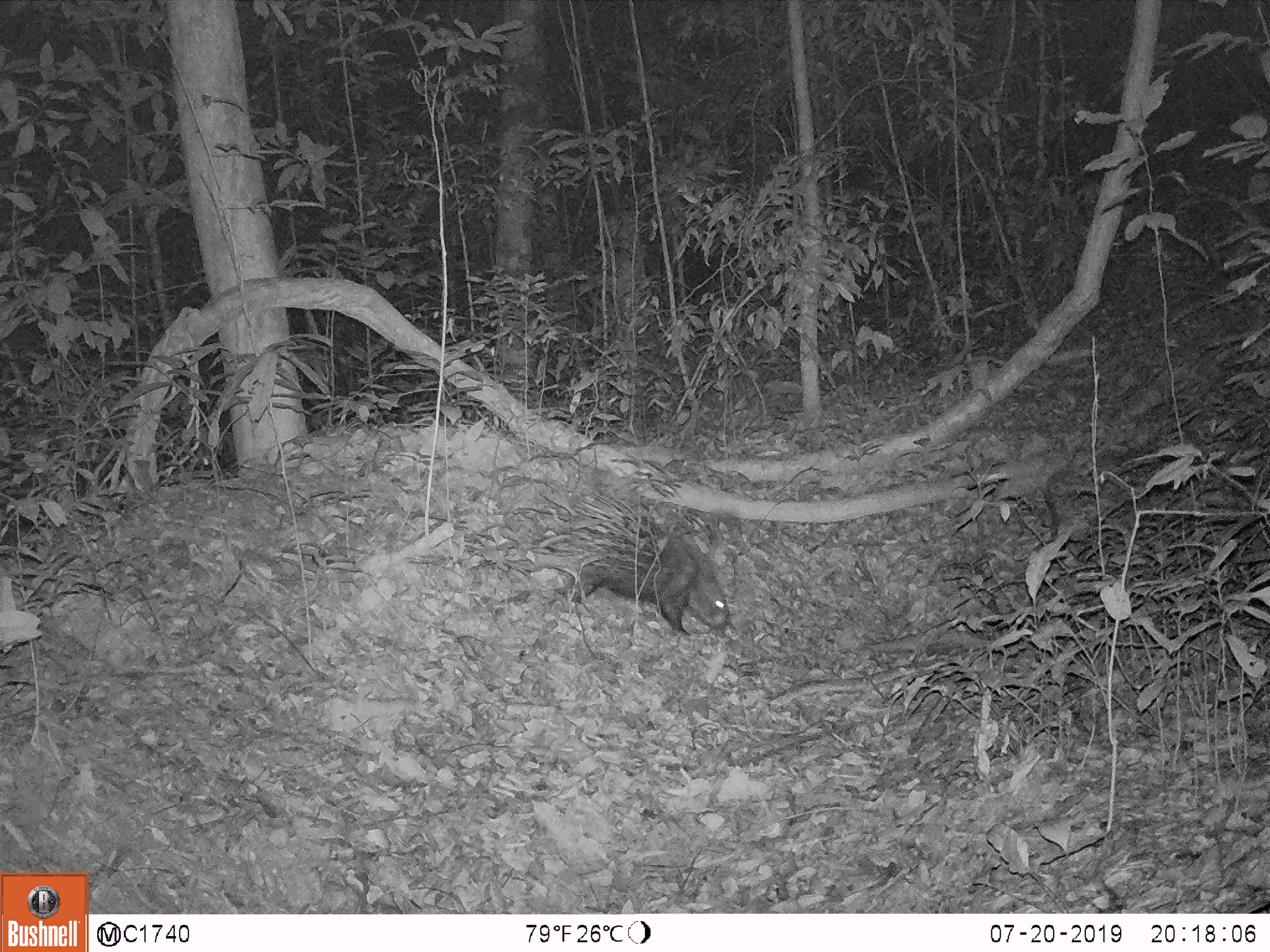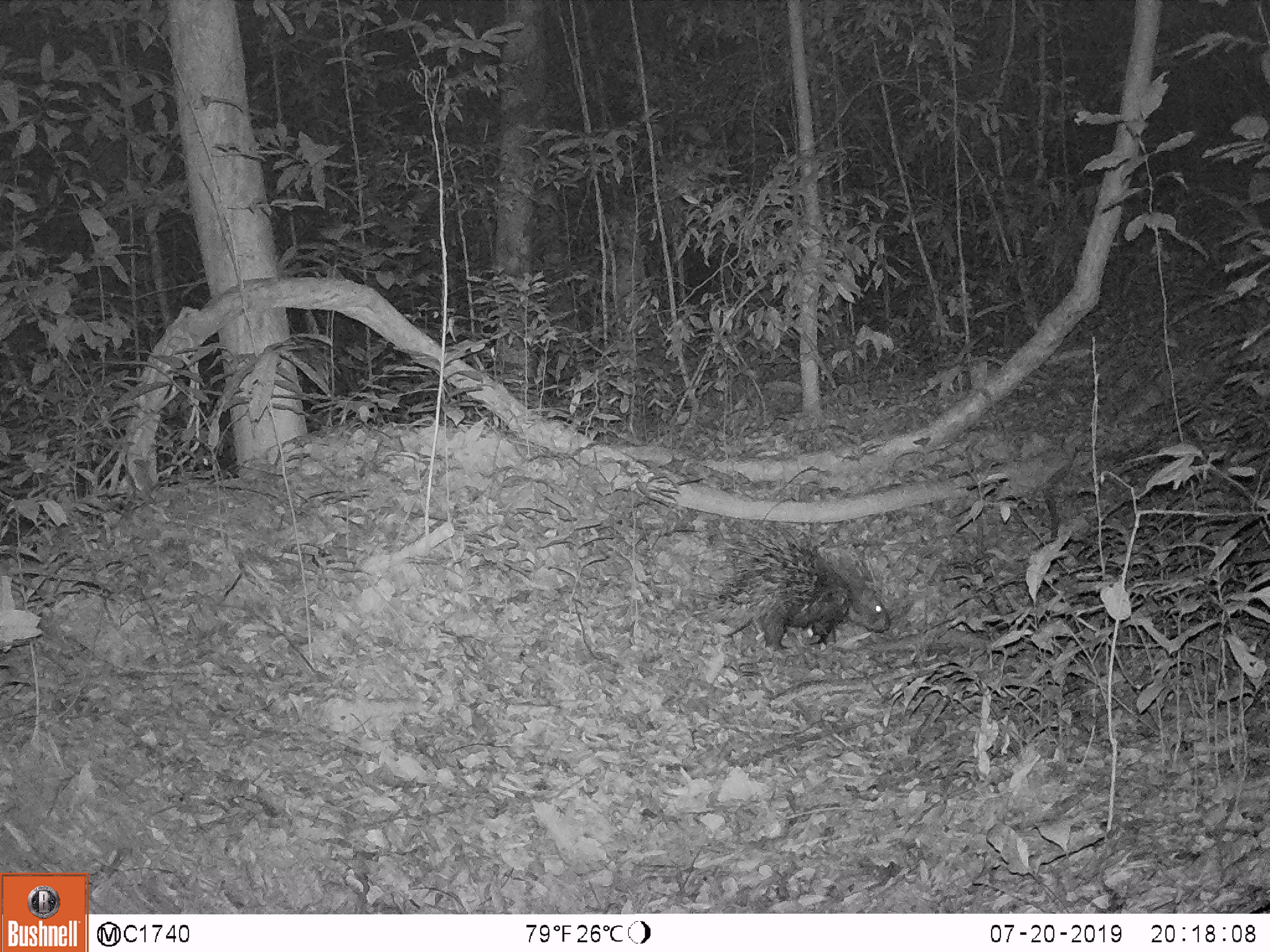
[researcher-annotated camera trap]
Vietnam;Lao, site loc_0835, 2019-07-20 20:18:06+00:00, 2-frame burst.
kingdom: Animalia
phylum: Chordata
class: Mammalia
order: Rodentia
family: Hystricidae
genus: Hystrix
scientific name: Hystrix brachyura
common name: malayan porcupine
Malayan porcupine (Hystrix brachyura). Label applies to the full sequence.